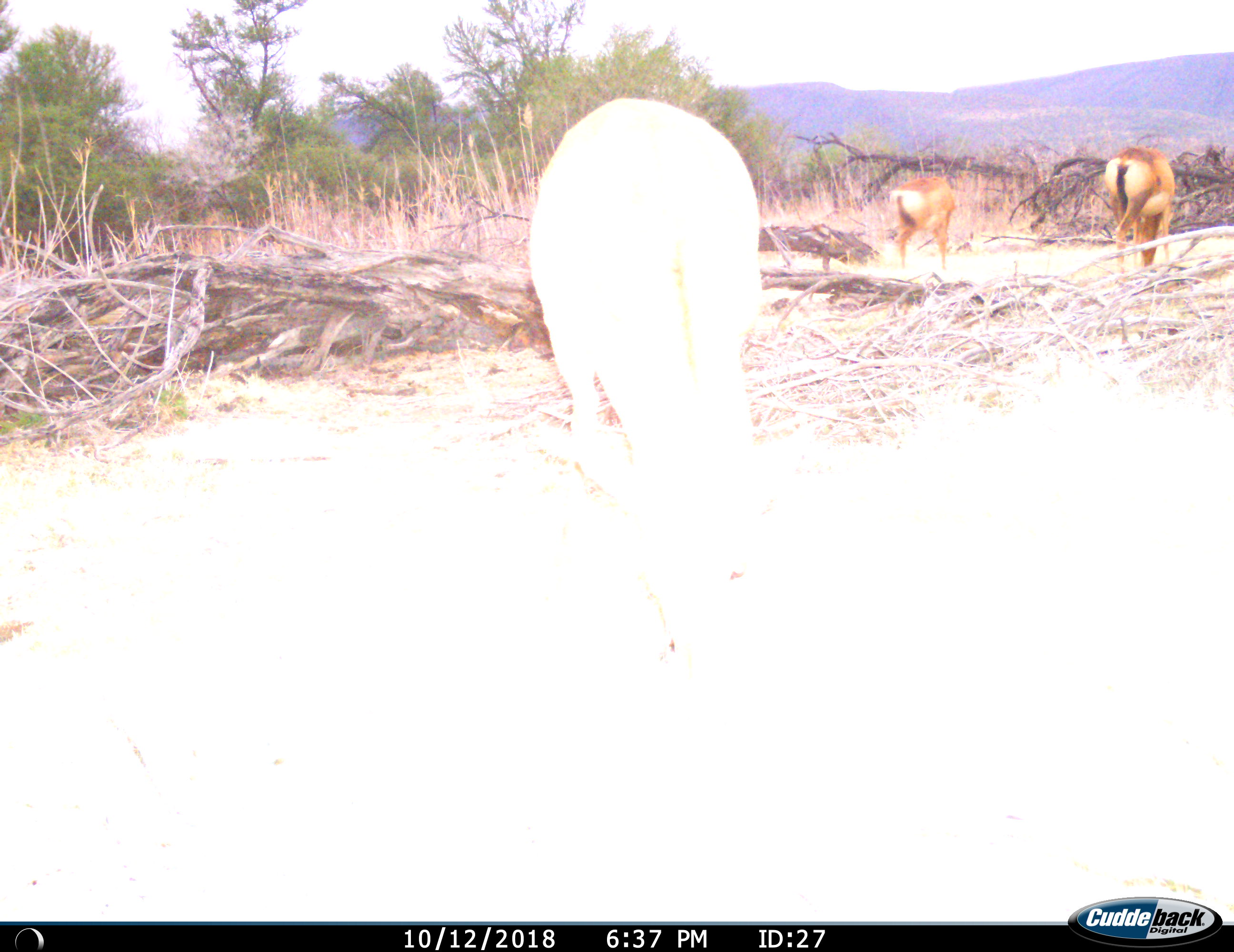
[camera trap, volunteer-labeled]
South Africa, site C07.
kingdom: Animalia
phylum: Chordata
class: Mammalia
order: Artiodactyla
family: Bovidae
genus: Alcelaphus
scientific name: Alcelaphus buselaphus caama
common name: red hartebeest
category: hartebeestred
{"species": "hartebeestred (red hartebeest) (Alcelaphus buselaphus caama)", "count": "3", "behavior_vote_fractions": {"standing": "17%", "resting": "0%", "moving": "17%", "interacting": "0%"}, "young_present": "0%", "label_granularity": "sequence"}